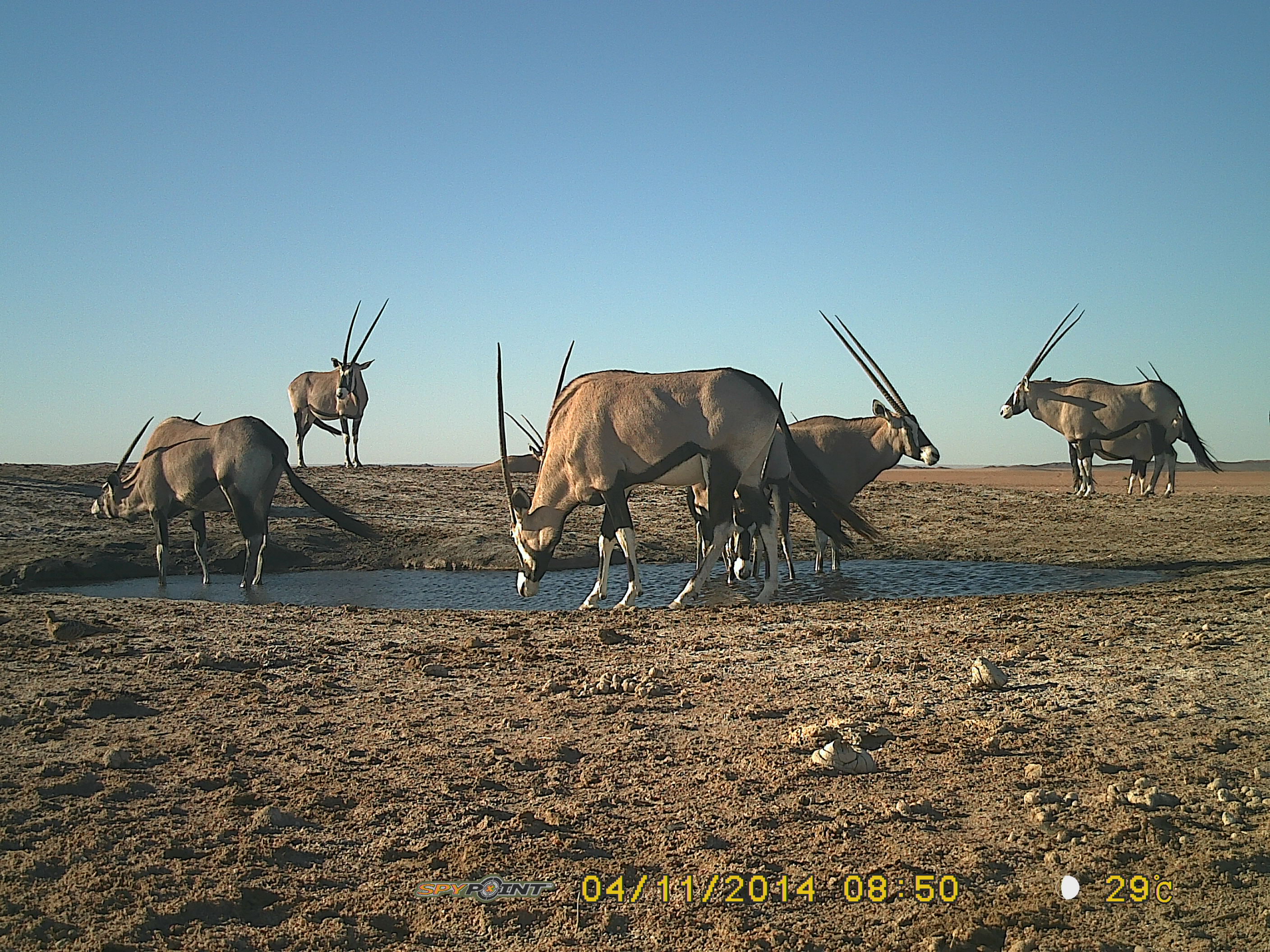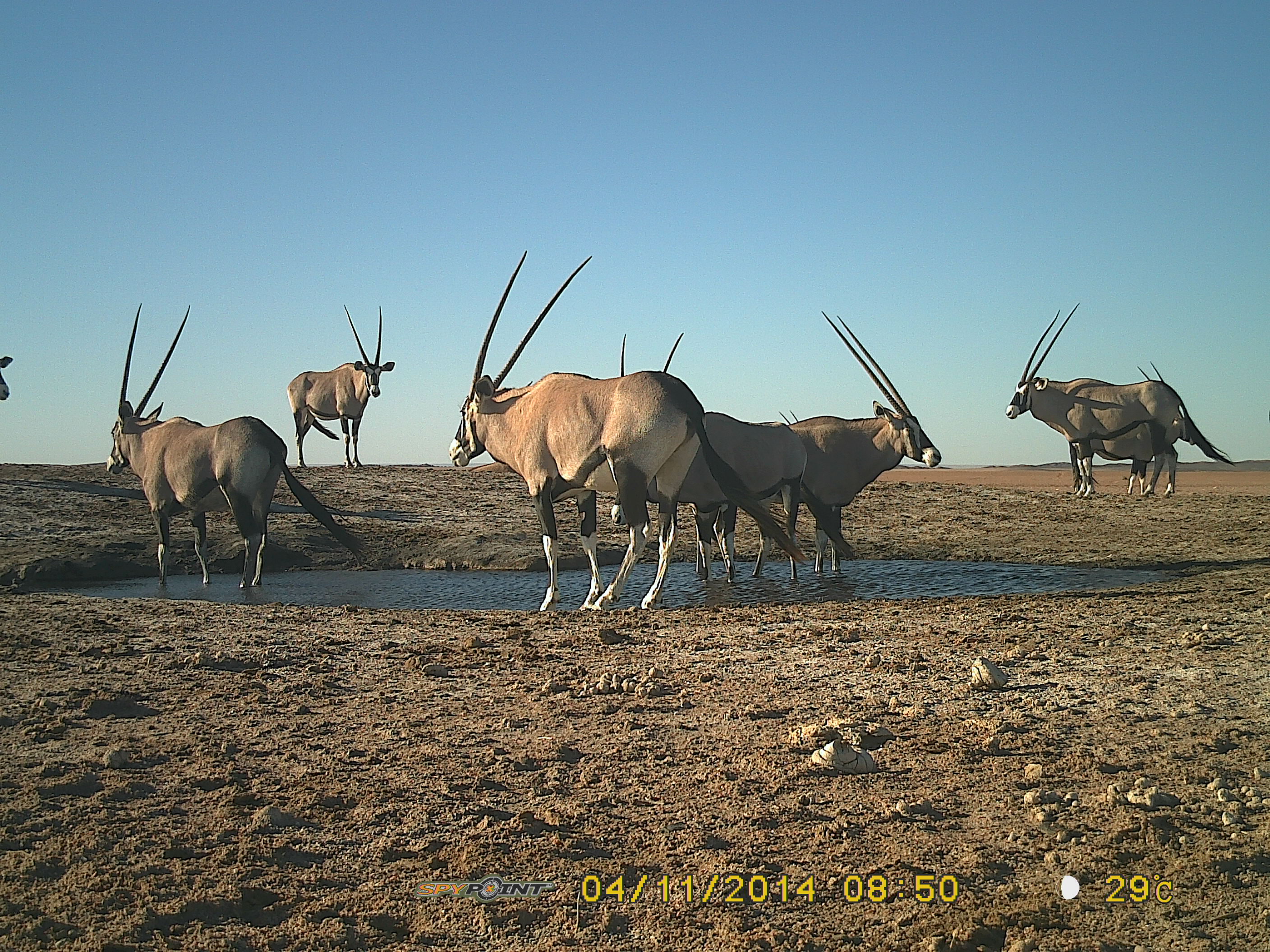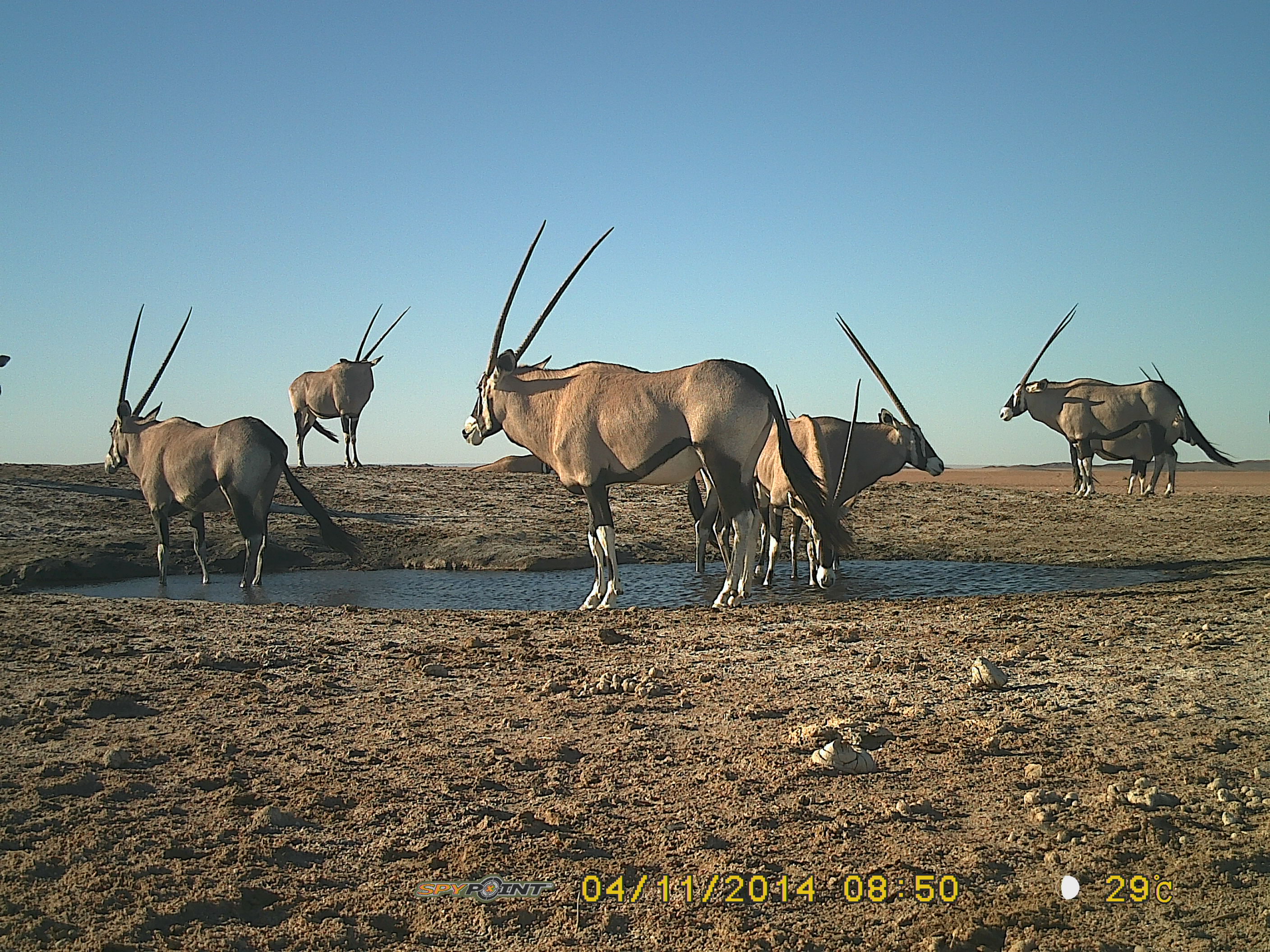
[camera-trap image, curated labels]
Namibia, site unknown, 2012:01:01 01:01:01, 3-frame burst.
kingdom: Animalia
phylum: Chordata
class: Mammalia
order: Artiodactyla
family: Bovidae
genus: Oryx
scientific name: Oryx gazella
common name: gemsbok